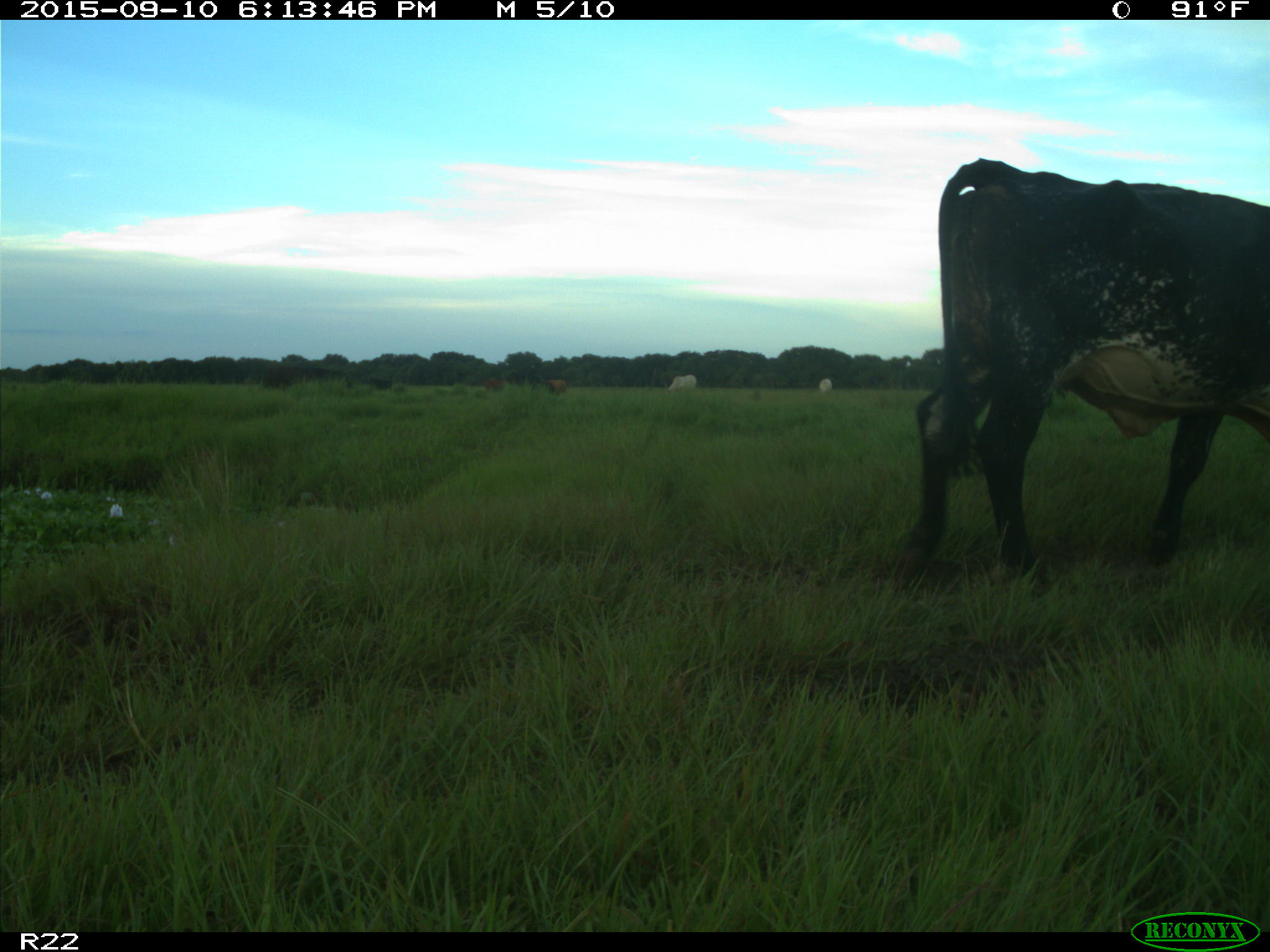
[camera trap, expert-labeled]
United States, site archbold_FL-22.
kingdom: Animalia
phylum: Chordata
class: Mammalia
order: Artiodactyla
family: Bovidae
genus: Bos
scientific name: Bos taurus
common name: domestic cow